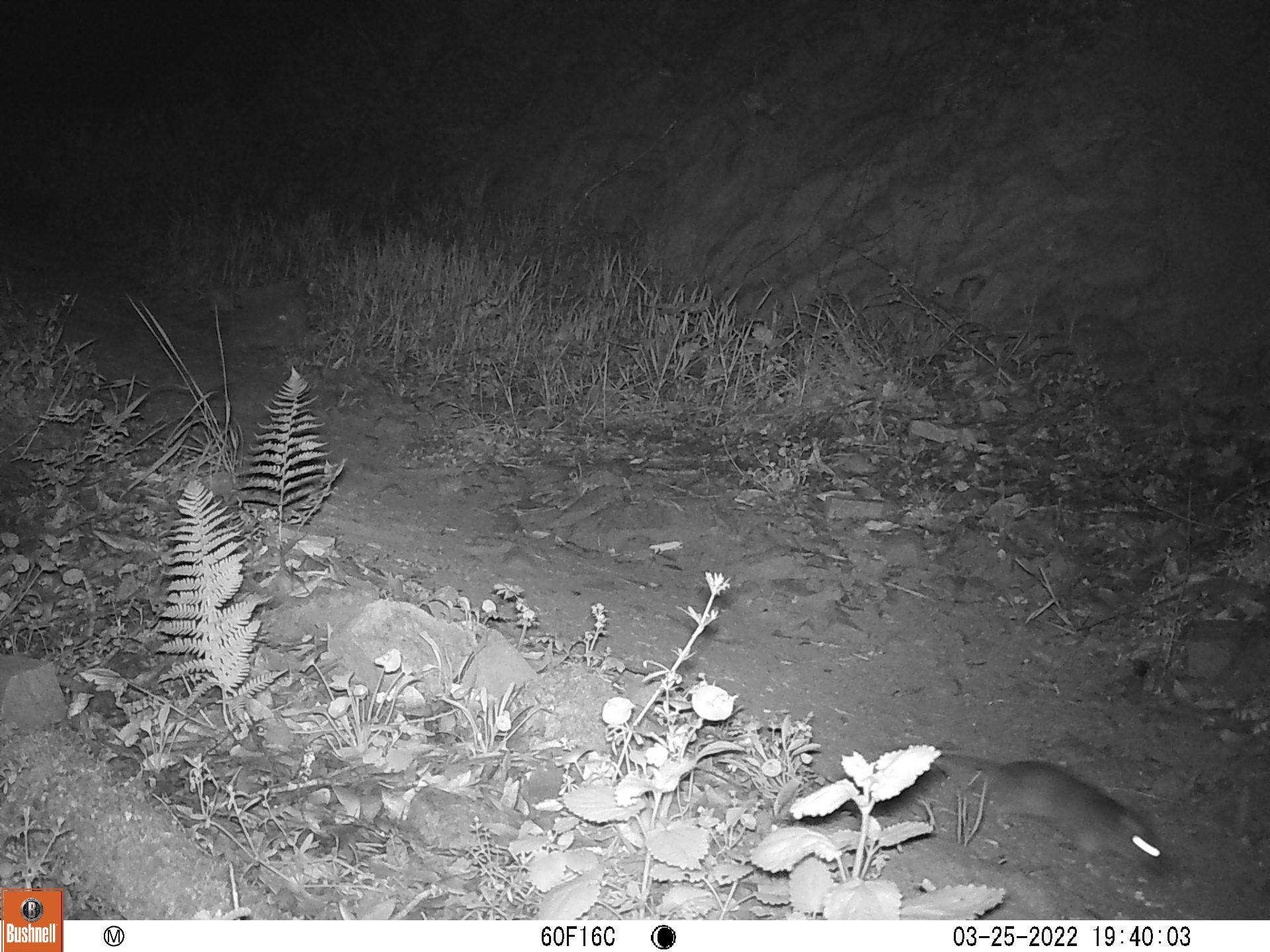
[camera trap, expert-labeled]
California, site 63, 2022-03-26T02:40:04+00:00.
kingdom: Animalia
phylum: Chordata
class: Mammalia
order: Rodentia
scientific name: Rodentia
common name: mouse or rat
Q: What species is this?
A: Mouse or rat (Rodentia).